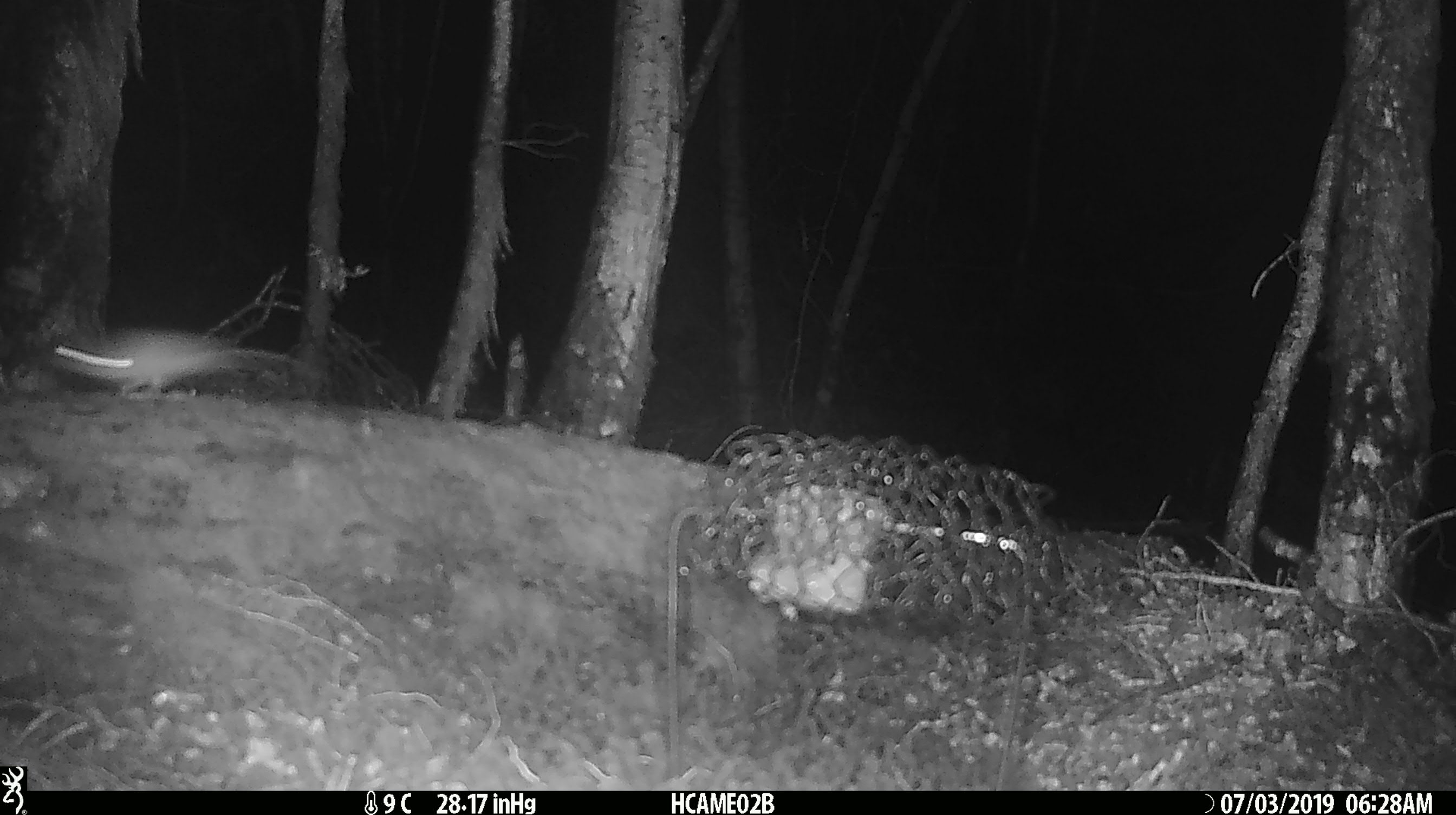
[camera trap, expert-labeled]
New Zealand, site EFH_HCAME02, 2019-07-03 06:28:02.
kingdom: Animalia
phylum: Chordata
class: Mammalia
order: Rodentia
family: Muridae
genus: Mus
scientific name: Mus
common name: mouse